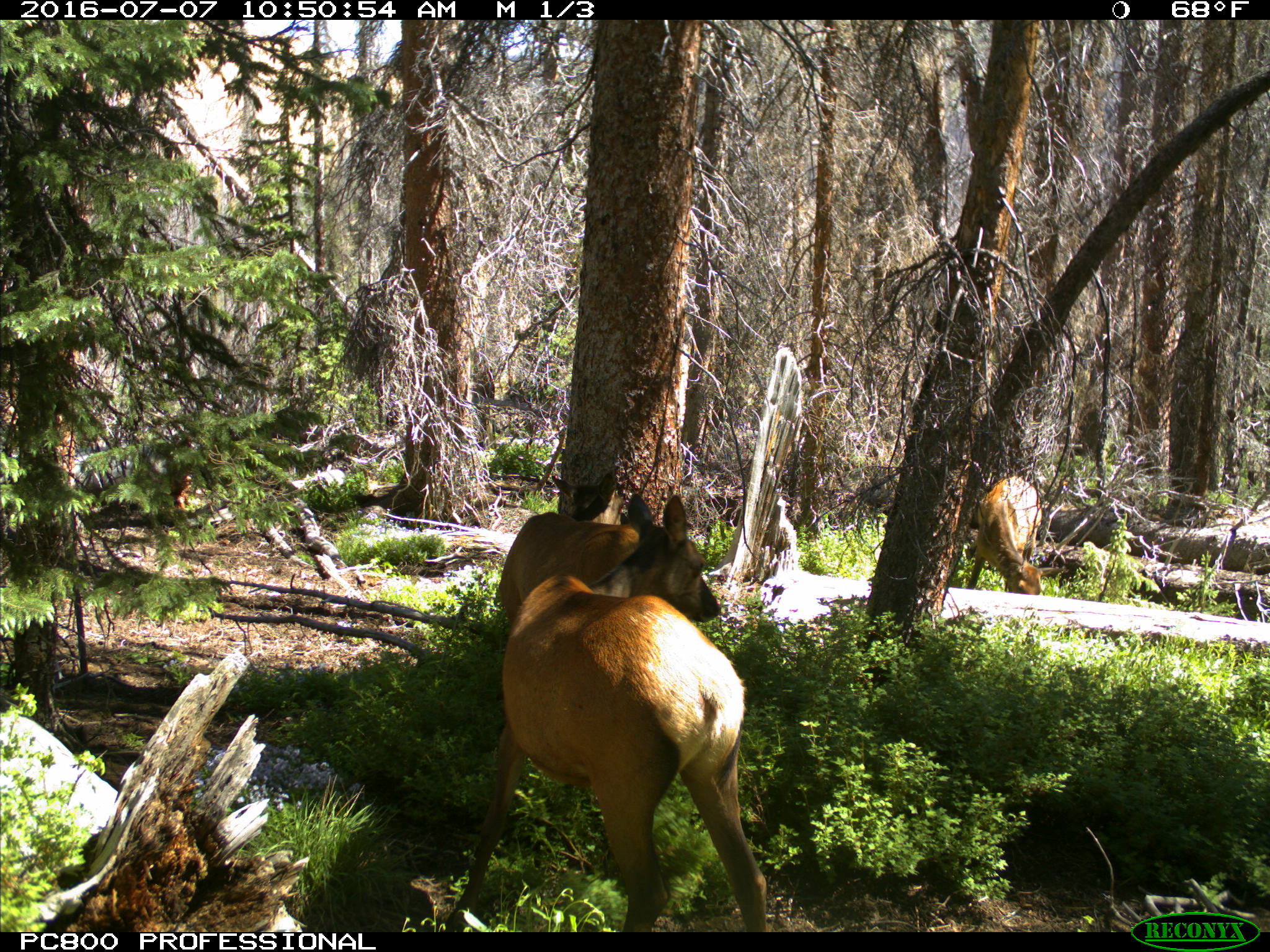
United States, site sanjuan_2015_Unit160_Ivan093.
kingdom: Animalia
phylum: Chordata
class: Mammalia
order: Artiodactyla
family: Cervidae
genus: Cervus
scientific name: Cervus elaphus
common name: red deer